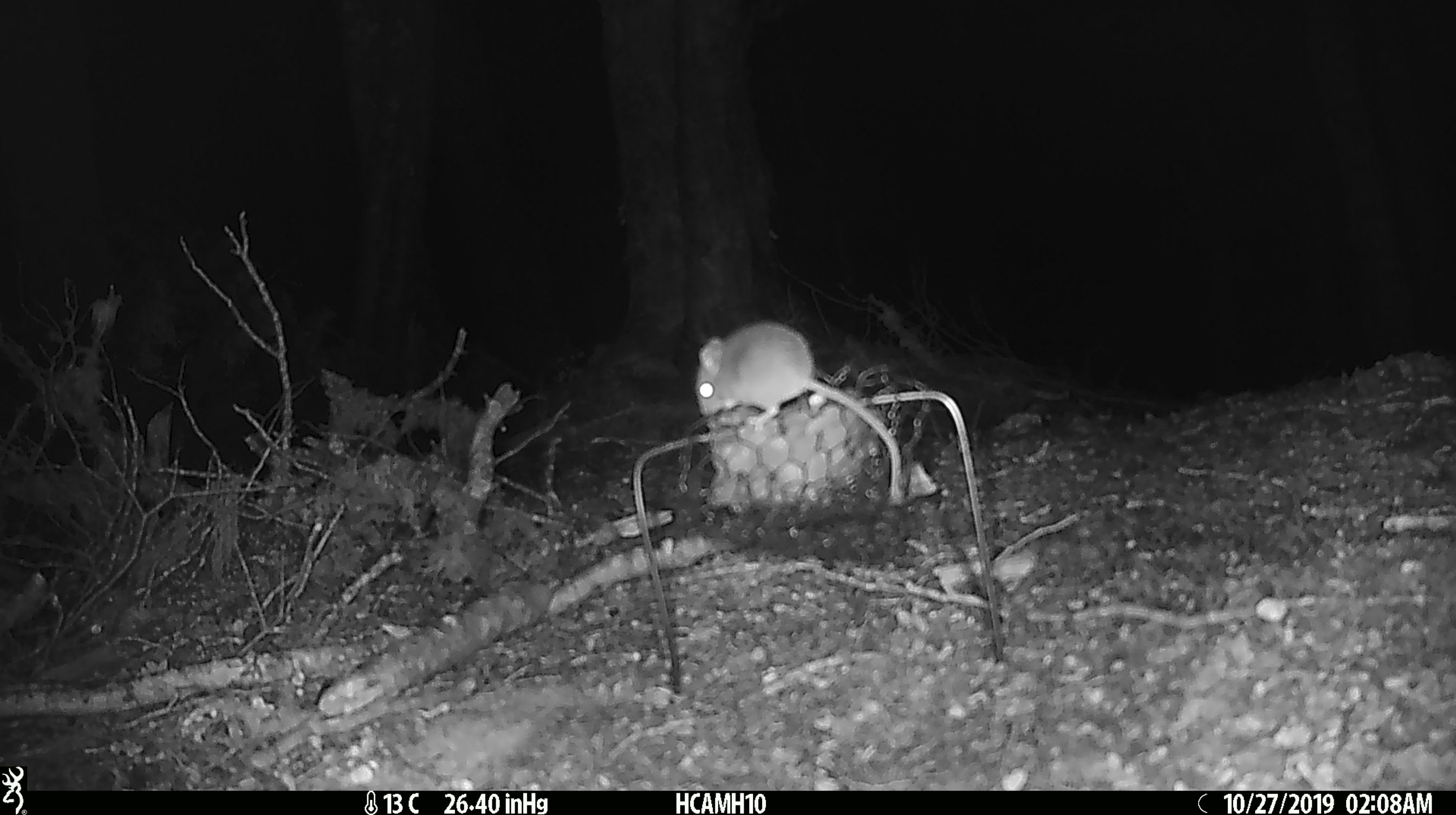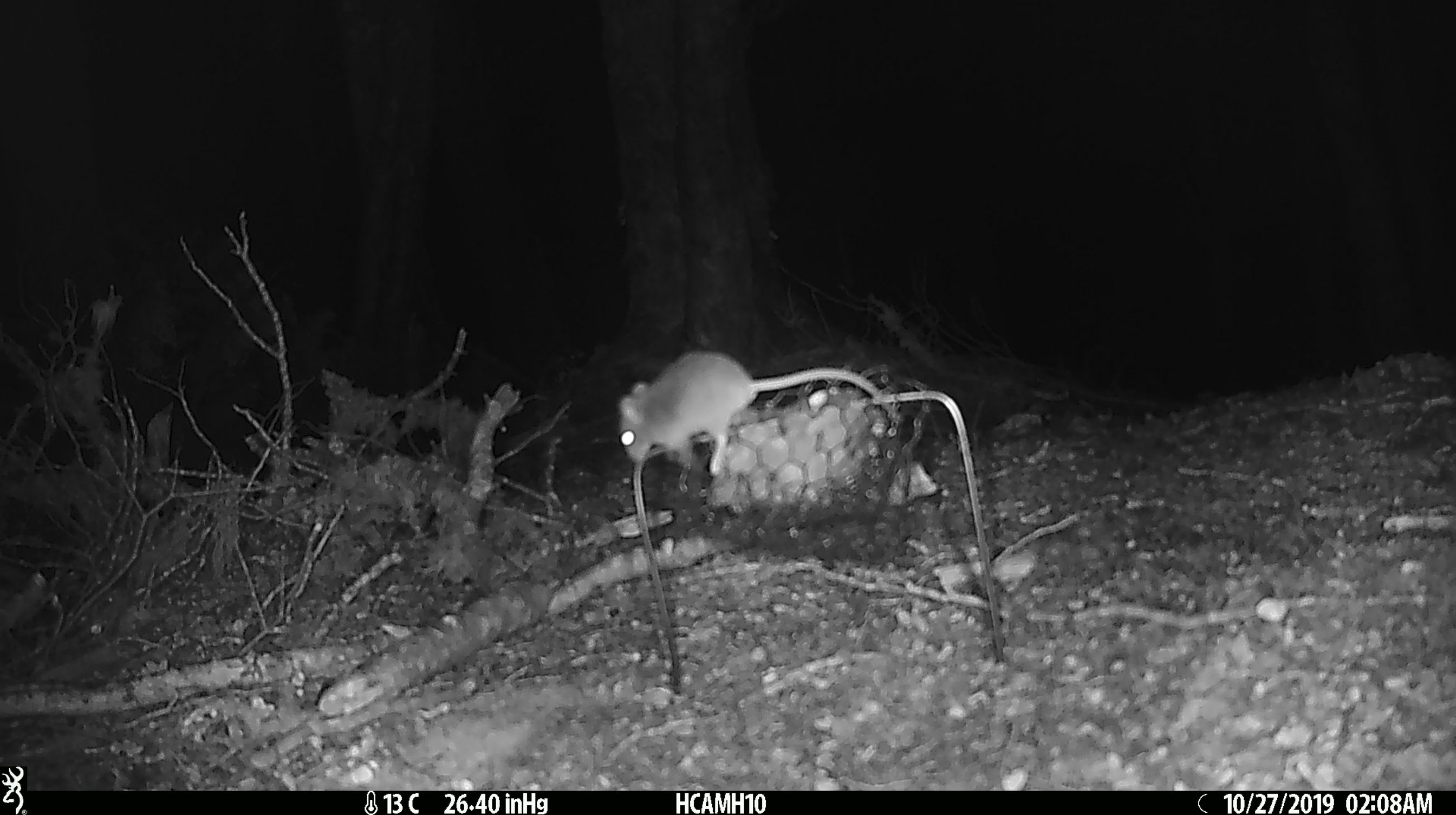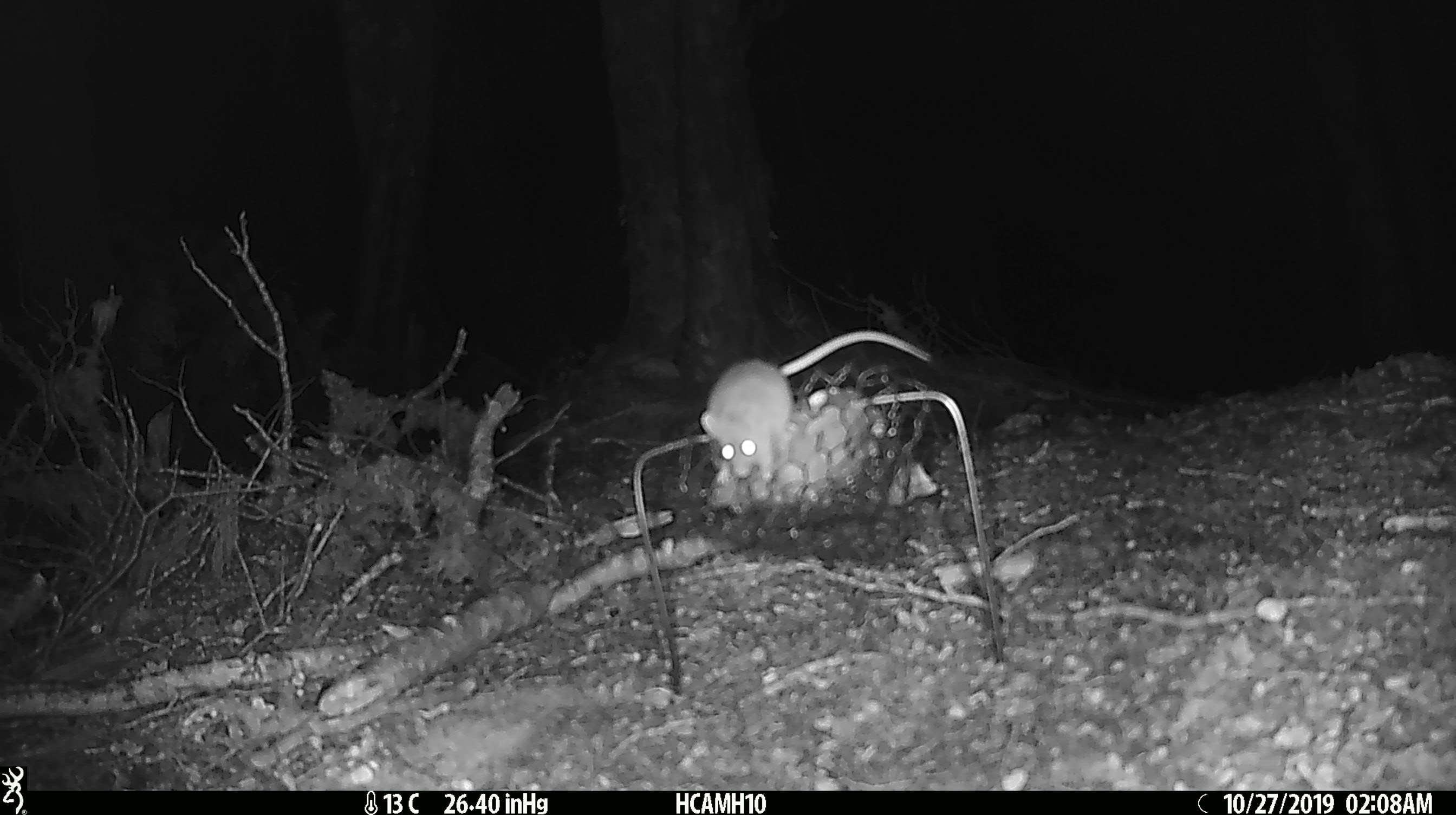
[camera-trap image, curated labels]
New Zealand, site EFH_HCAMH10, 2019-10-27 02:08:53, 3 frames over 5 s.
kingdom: Animalia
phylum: Chordata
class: Mammalia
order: Rodentia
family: Muridae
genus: Mus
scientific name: Mus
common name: mouse